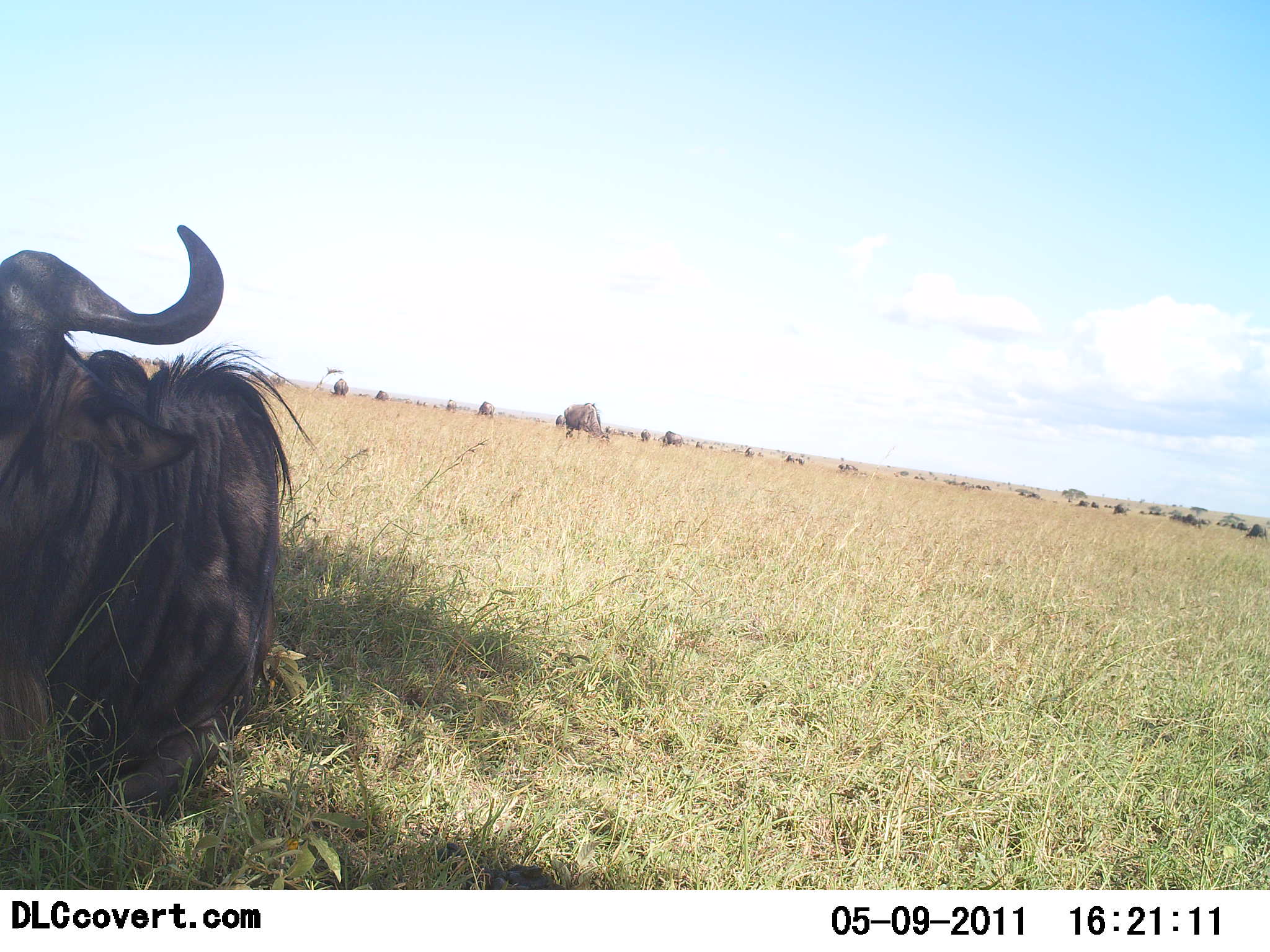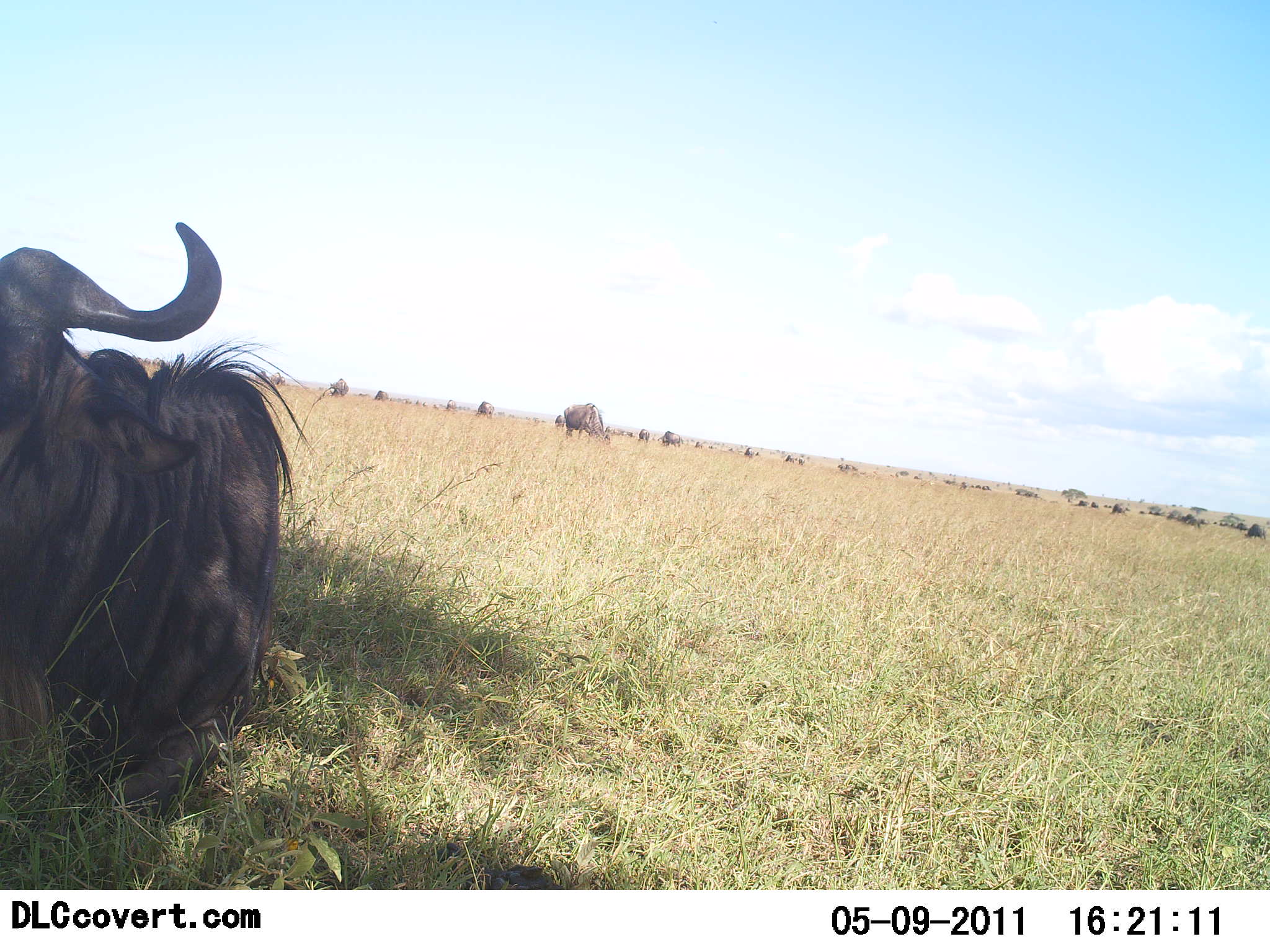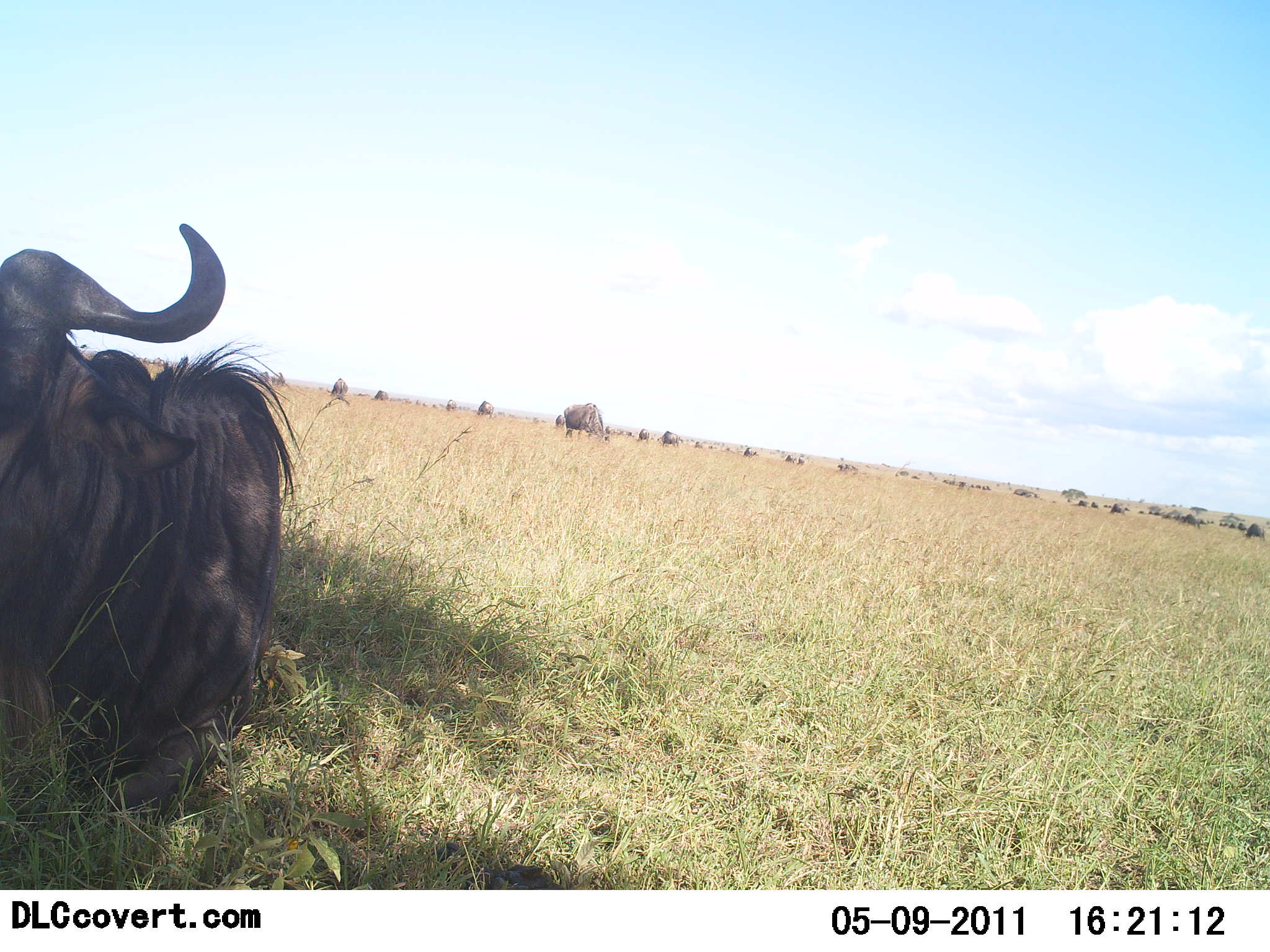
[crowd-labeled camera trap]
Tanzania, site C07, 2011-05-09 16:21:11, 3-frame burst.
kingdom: Animalia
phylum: Chordata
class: Mammalia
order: Artiodactyla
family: Bovidae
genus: Connochaetes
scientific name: Connochaetes taurinus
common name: blue wildebeest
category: wildebeest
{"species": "wildebeest (blue wildebeest) (Connochaetes taurinus)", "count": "11-50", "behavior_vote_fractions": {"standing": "36%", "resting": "86%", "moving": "21%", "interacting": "0%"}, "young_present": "0%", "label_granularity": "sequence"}